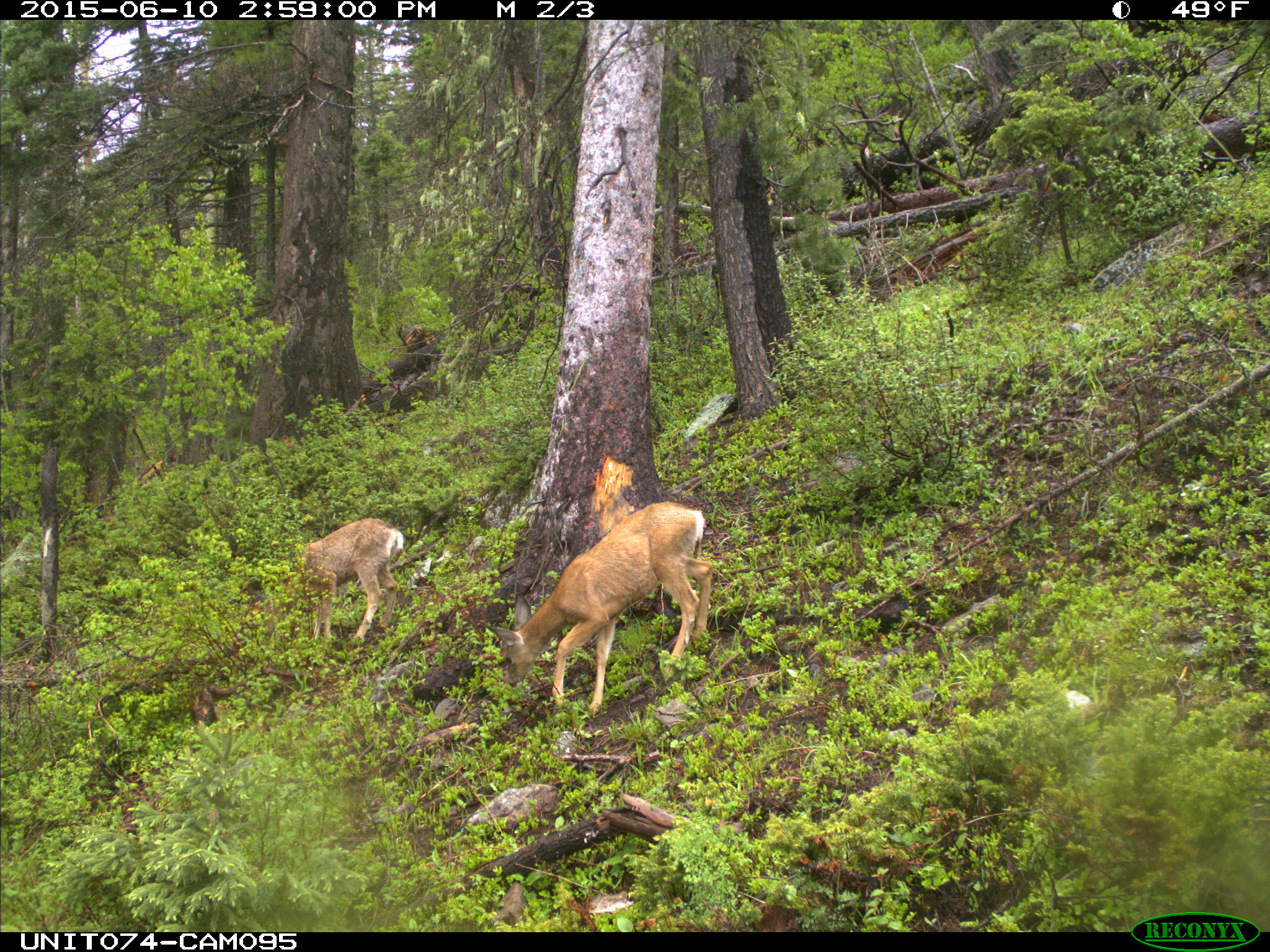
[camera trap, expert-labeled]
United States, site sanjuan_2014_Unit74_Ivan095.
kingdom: Animalia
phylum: Chordata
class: Mammalia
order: Artiodactyla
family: Cervidae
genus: Odocoileus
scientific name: Odocoileus hemionus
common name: mule deer